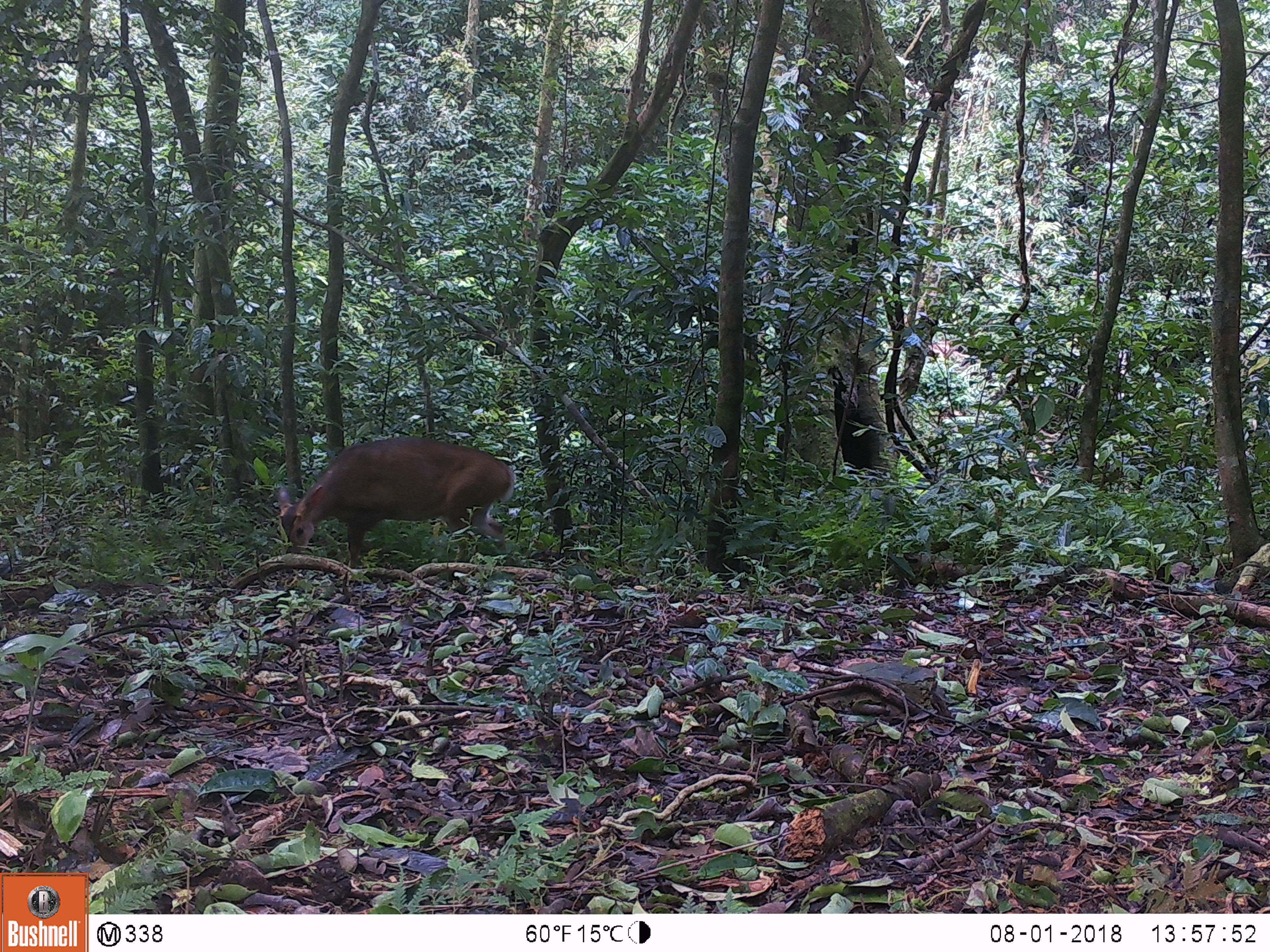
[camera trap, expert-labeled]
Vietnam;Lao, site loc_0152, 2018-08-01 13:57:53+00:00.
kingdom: Animalia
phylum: Chordata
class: Mammalia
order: Artiodactyla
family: Cervidae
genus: Muntiacus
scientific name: Muntiacus vuquangensis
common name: large-antlered muntjac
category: large antlered muntjac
Large antlered muntjac (large-antlered muntjac) (Muntiacus vuquangensis). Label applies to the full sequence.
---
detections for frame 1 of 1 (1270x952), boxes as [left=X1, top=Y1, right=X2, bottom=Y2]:
large antlered muntjac: [left=274, top=434, right=519, bottom=565]